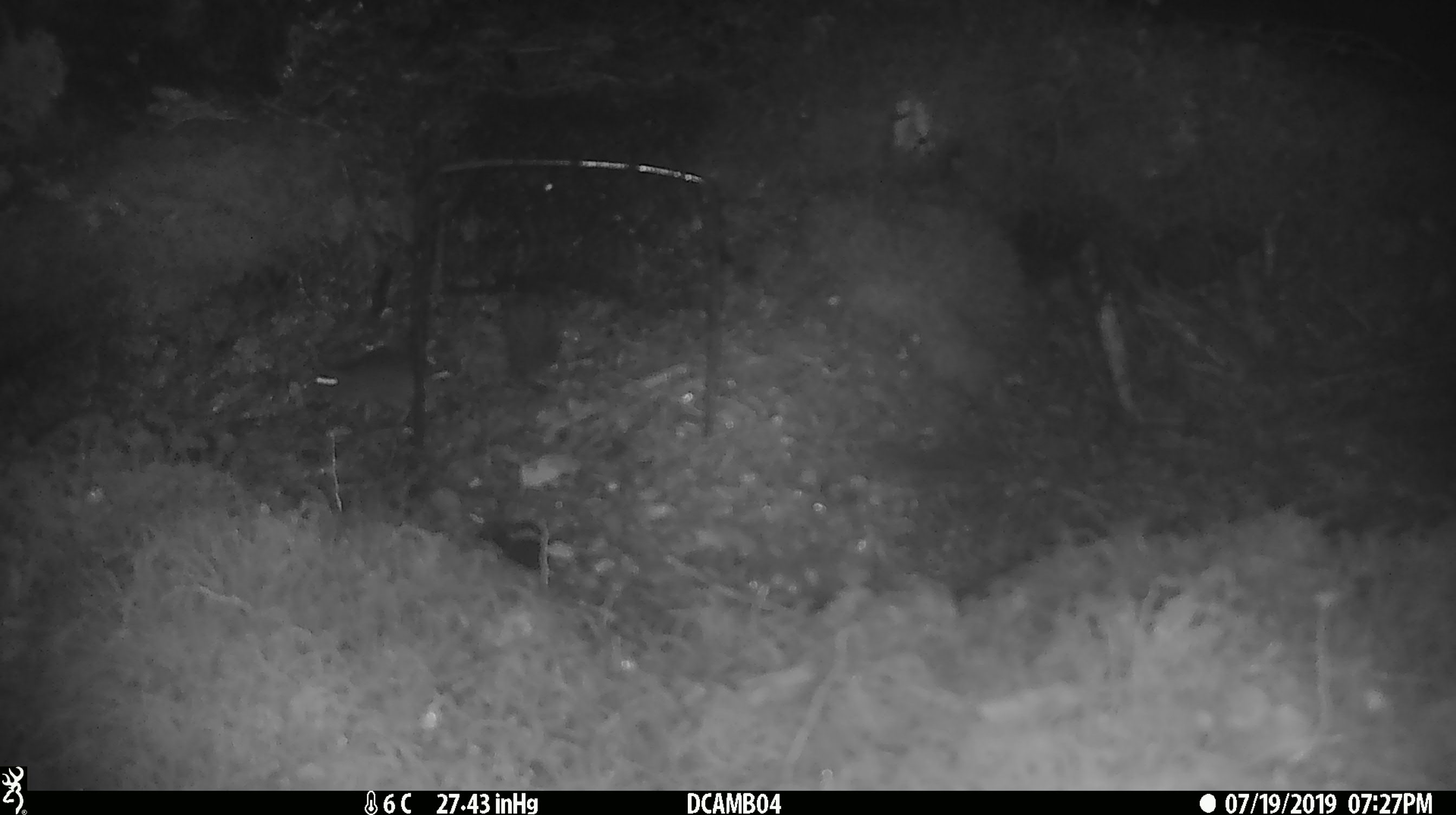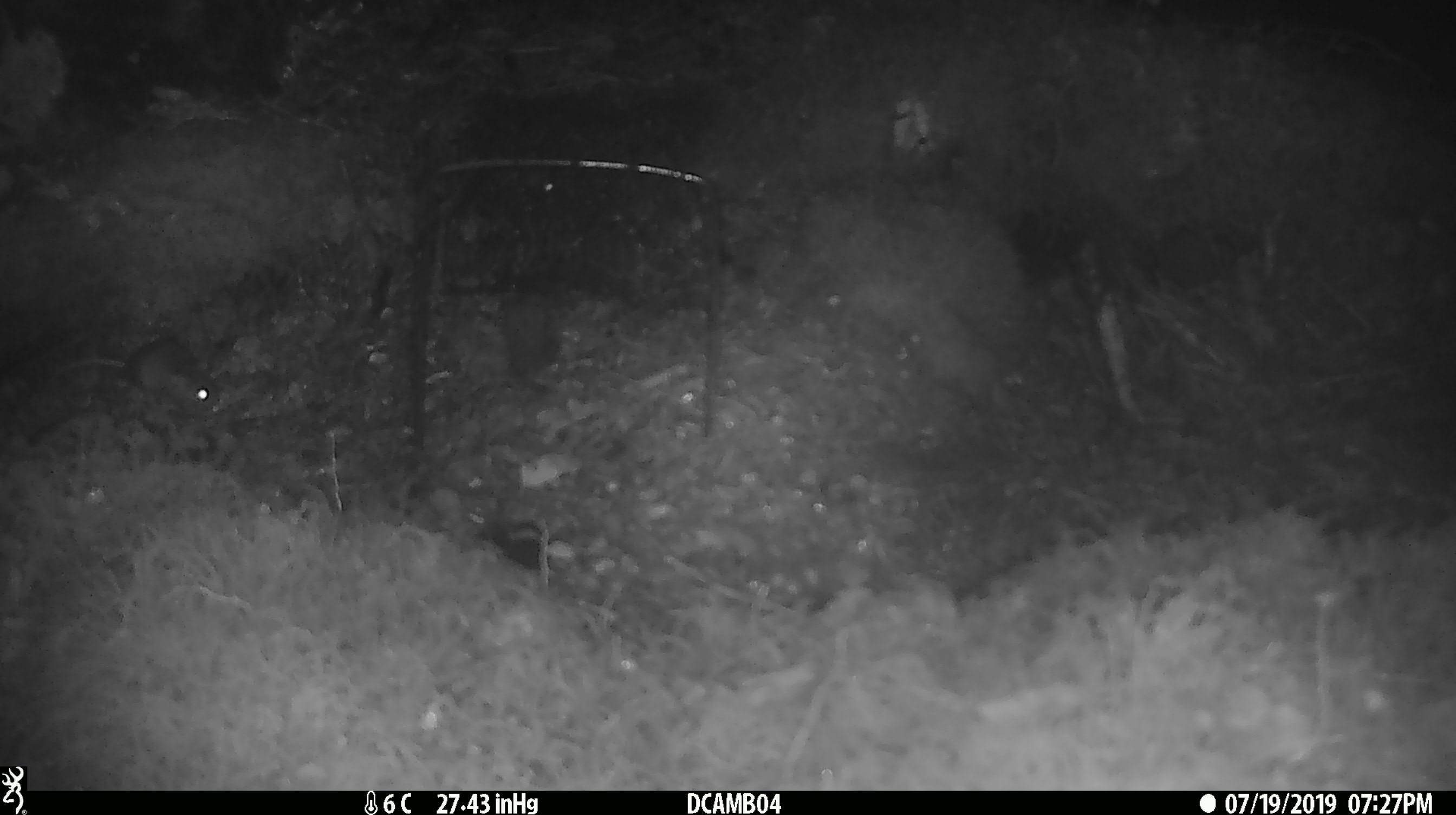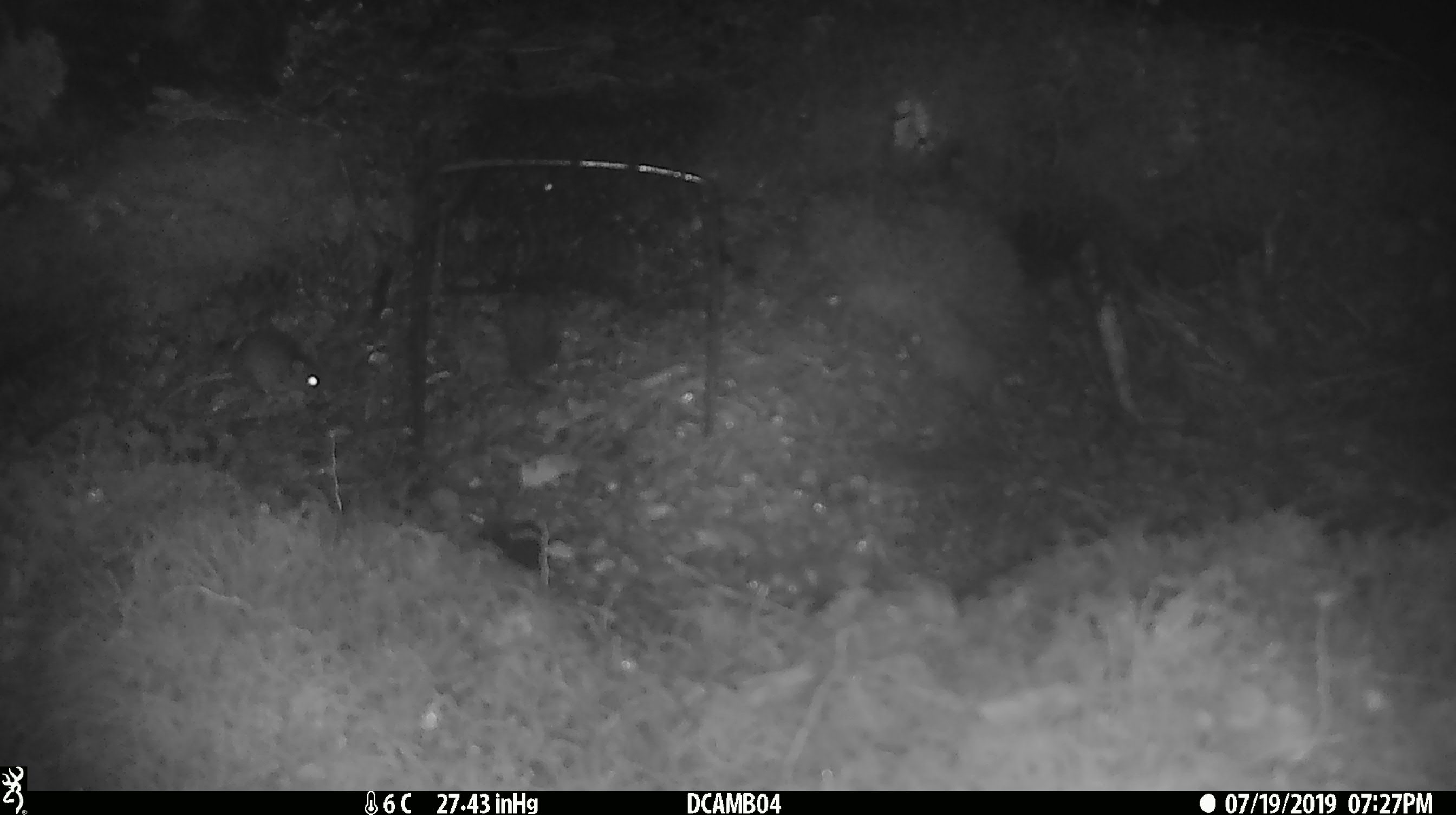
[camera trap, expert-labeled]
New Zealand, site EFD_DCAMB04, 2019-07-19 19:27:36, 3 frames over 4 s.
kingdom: Animalia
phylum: Chordata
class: Mammalia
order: Rodentia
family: Muridae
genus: Mus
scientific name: Mus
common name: mouse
Mouse (Mus).